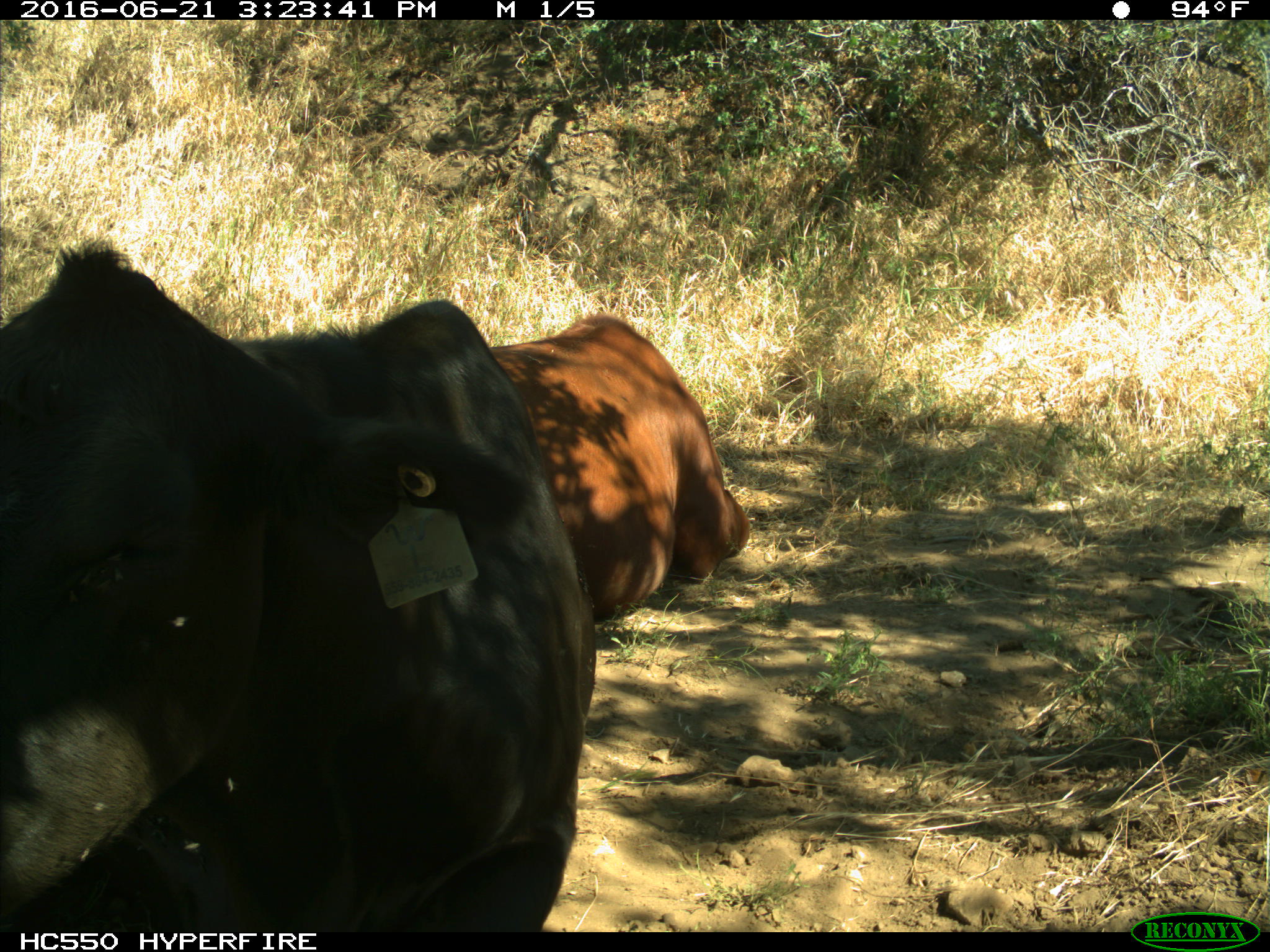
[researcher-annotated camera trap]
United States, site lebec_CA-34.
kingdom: Animalia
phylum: Chordata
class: Mammalia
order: Artiodactyla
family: Bovidae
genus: Bos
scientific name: Bos taurus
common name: domestic cow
Bos taurus (domestic cow).